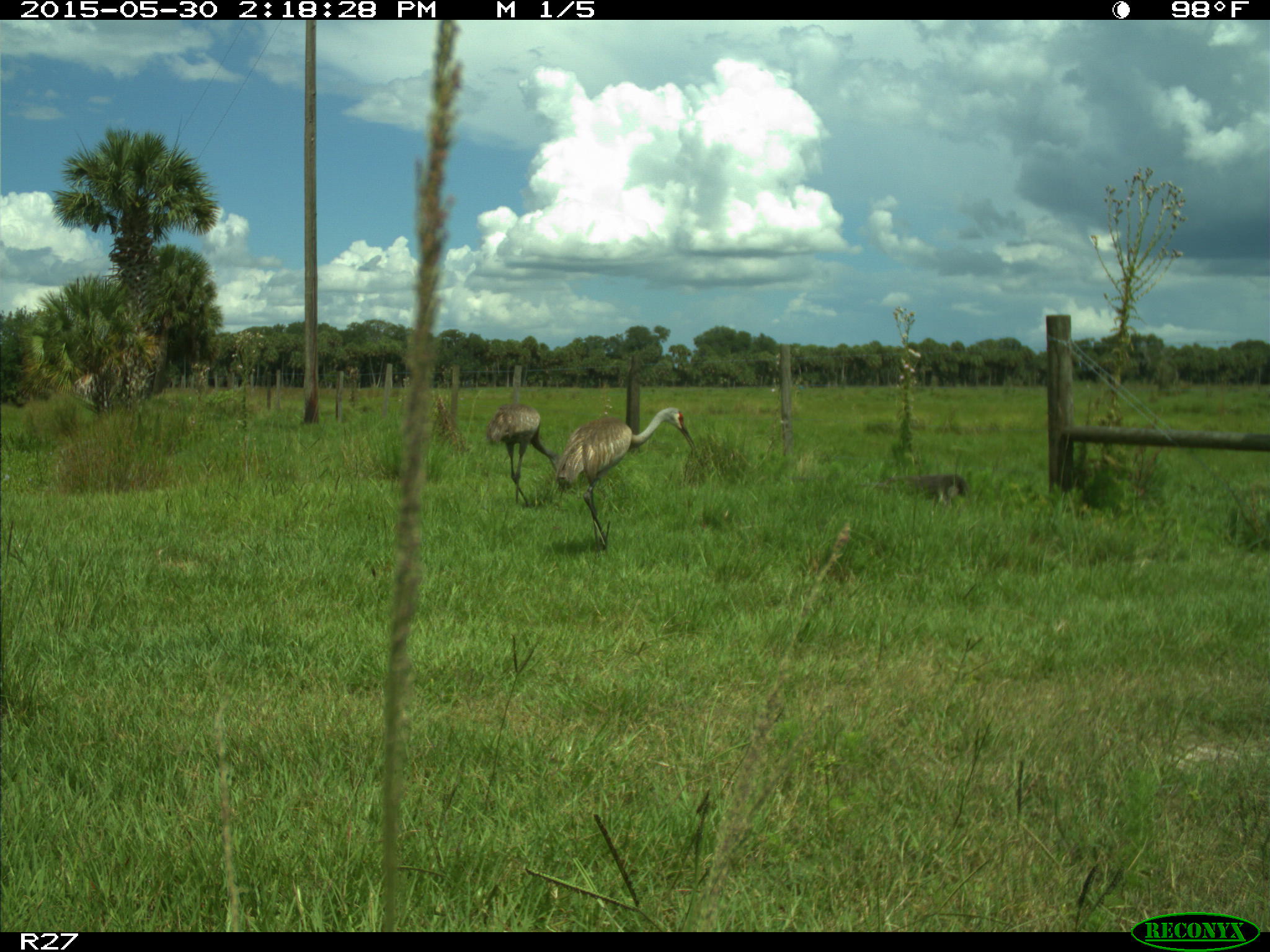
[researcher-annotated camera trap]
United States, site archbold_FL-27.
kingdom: Animalia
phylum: Chordata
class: Aves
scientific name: Aves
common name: birds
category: unidentified bird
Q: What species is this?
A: Unidentified bird (birds) (Aves).